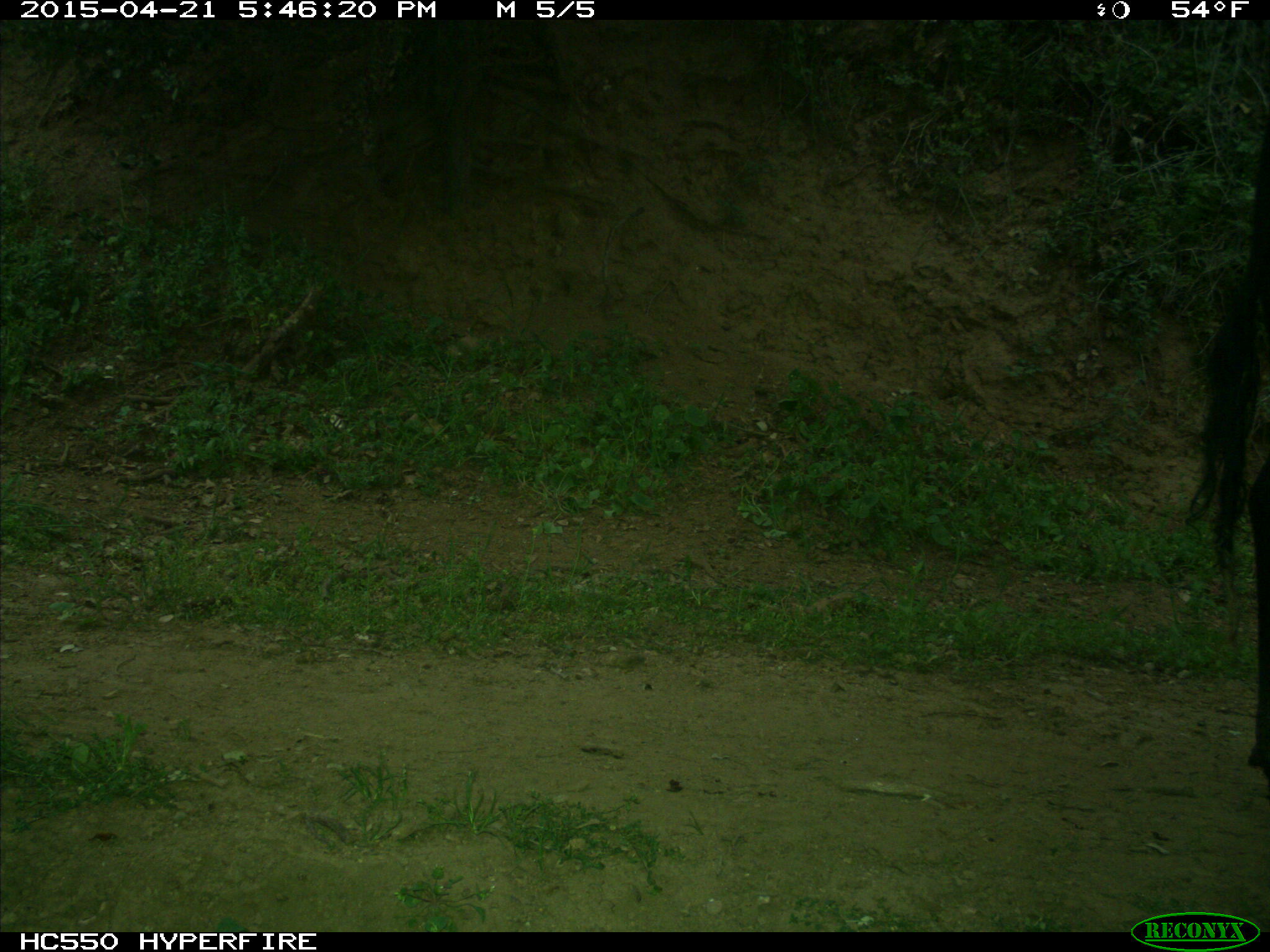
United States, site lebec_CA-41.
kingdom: Animalia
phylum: Chordata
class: Mammalia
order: Artiodactyla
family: Bovidae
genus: Bos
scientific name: Bos taurus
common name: domestic cow